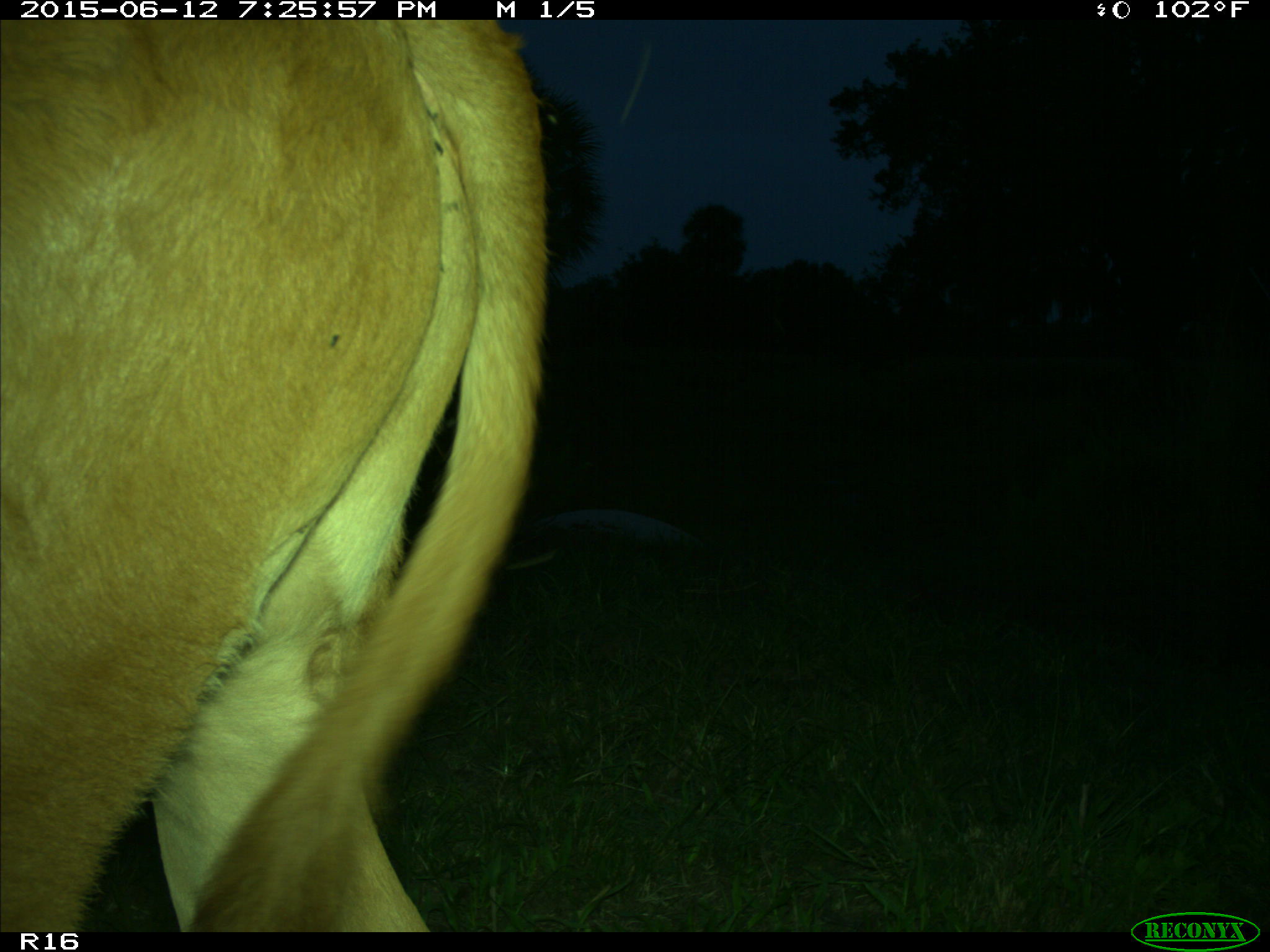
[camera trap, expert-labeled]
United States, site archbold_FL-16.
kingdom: Animalia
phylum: Chordata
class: Mammalia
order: Artiodactyla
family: Bovidae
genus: Bos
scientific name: Bos taurus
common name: domestic cow